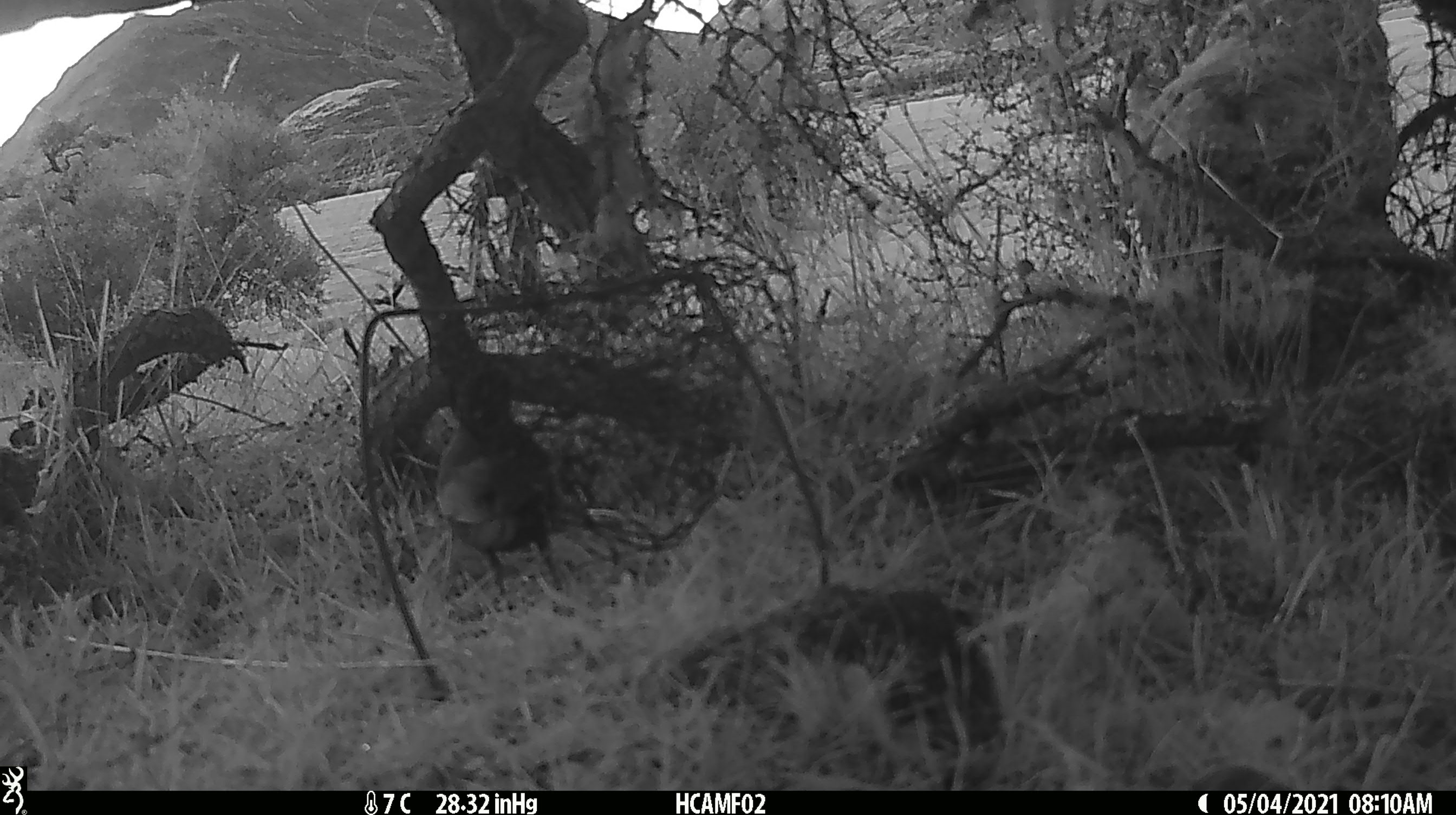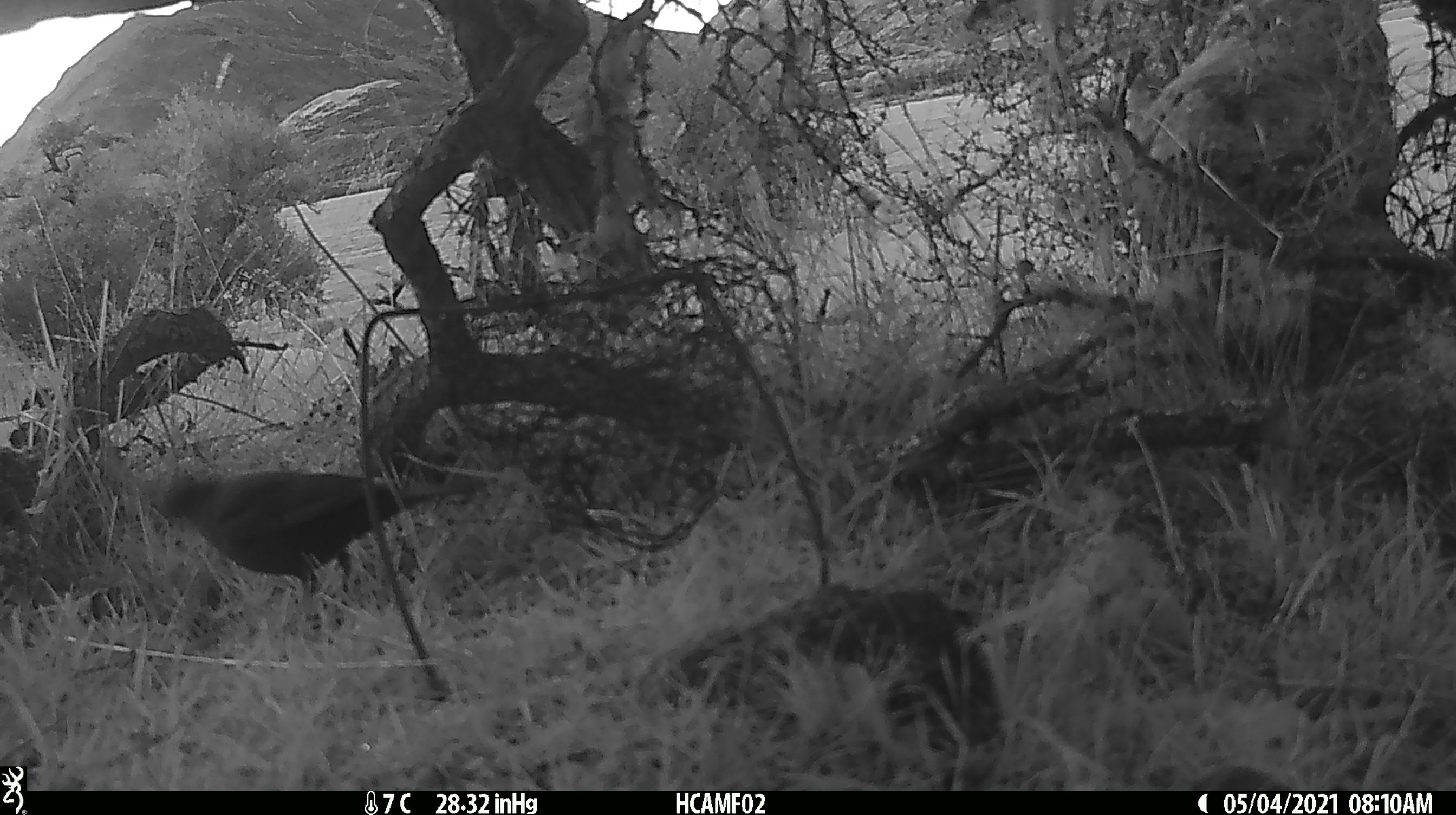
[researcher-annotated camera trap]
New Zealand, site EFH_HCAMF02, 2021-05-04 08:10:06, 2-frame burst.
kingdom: Animalia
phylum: Chordata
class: Aves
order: Passeriformes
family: Turdidae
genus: Turdus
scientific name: Turdus merula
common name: eurasian blackbird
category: blackbird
Blackbird (eurasian blackbird) (Turdus merula).